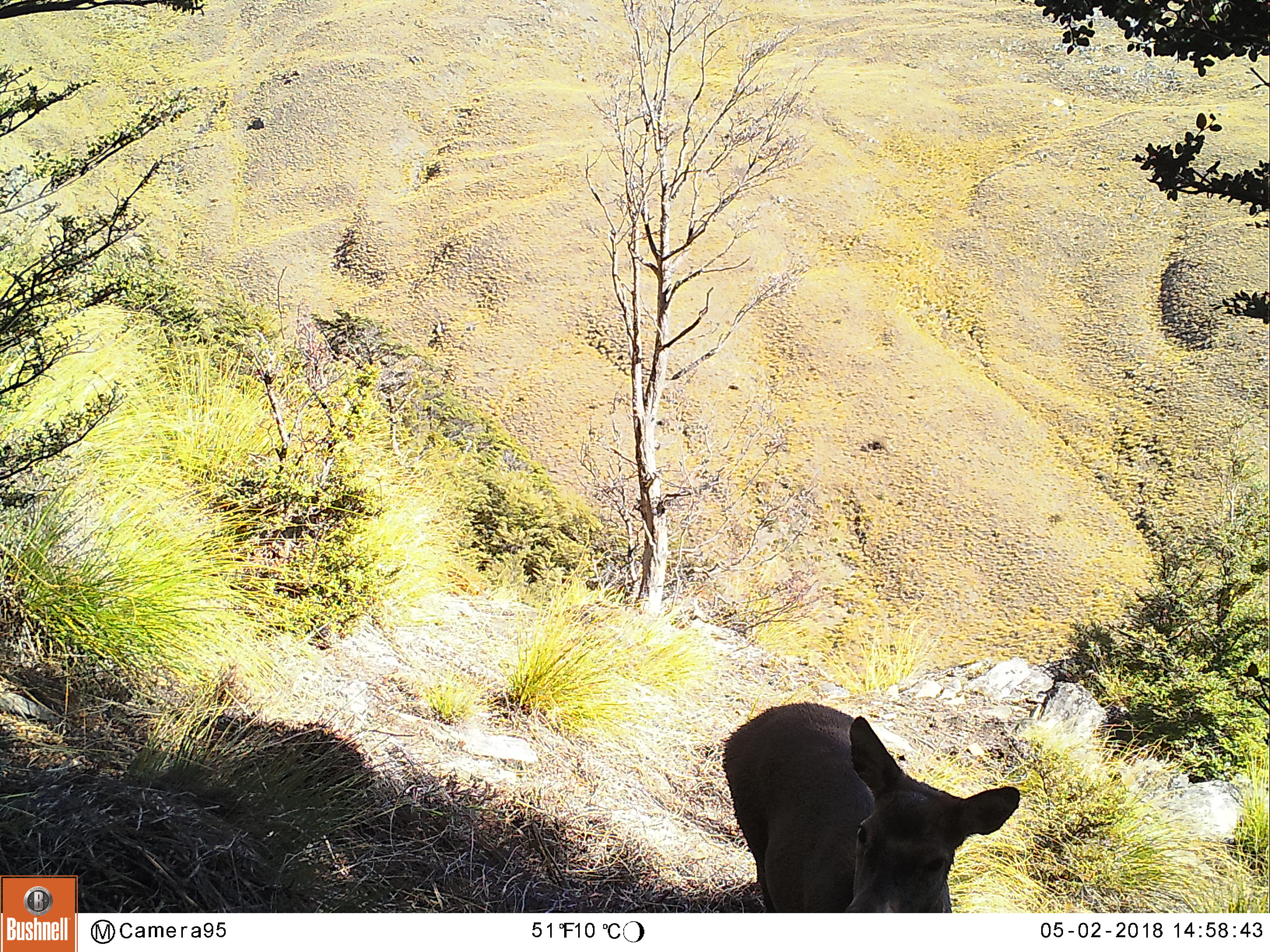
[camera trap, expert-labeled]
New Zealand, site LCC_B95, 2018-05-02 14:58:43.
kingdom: Animalia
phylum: Chordata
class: Mammalia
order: Artiodactyla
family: Cervidae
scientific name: Cervidae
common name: deer